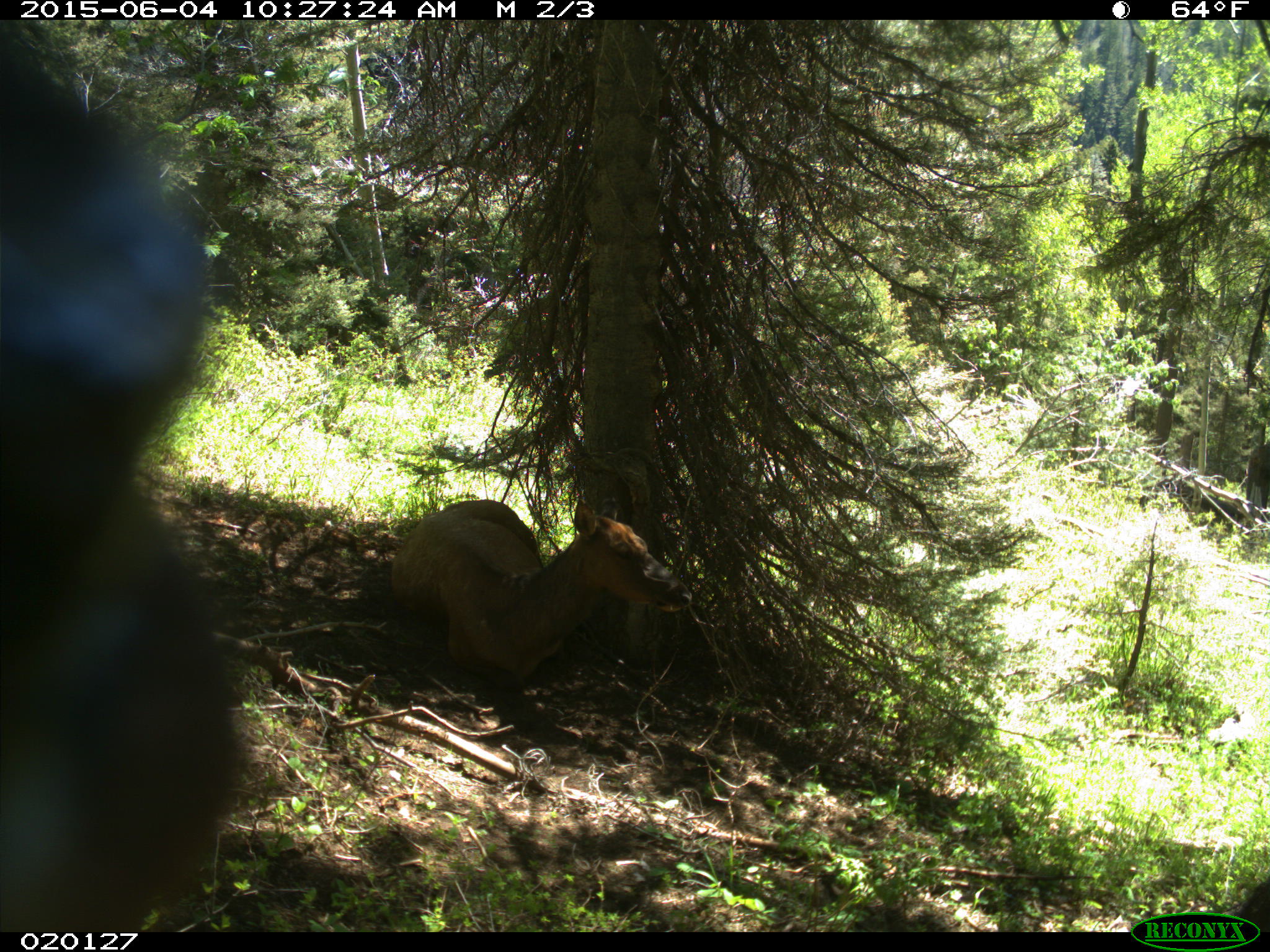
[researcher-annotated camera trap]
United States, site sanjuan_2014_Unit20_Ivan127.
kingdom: Animalia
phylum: Chordata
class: Mammalia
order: Artiodactyla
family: Cervidae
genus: Cervus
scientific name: Cervus elaphus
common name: red deer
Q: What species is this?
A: Cervus elaphus (red deer).